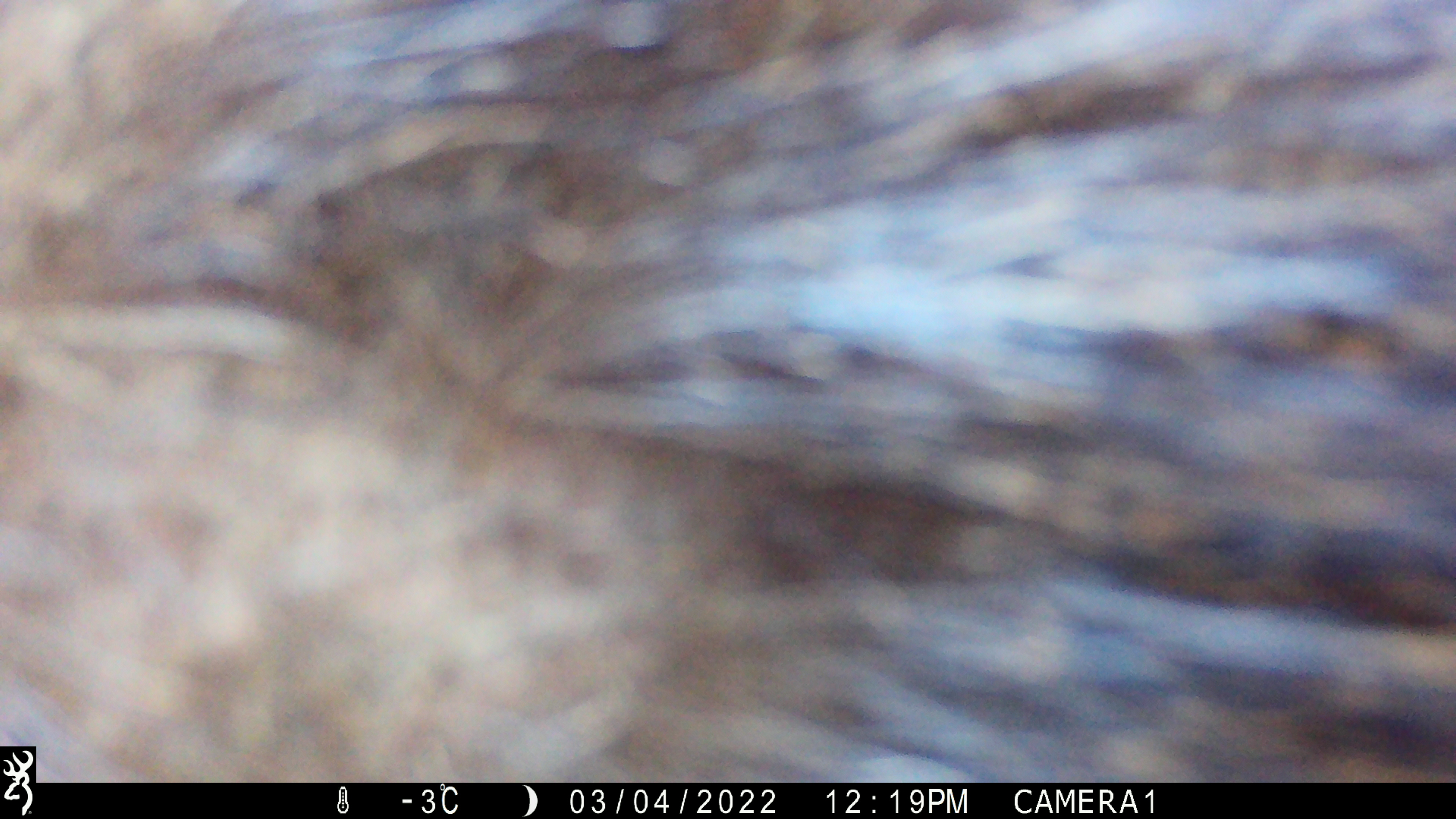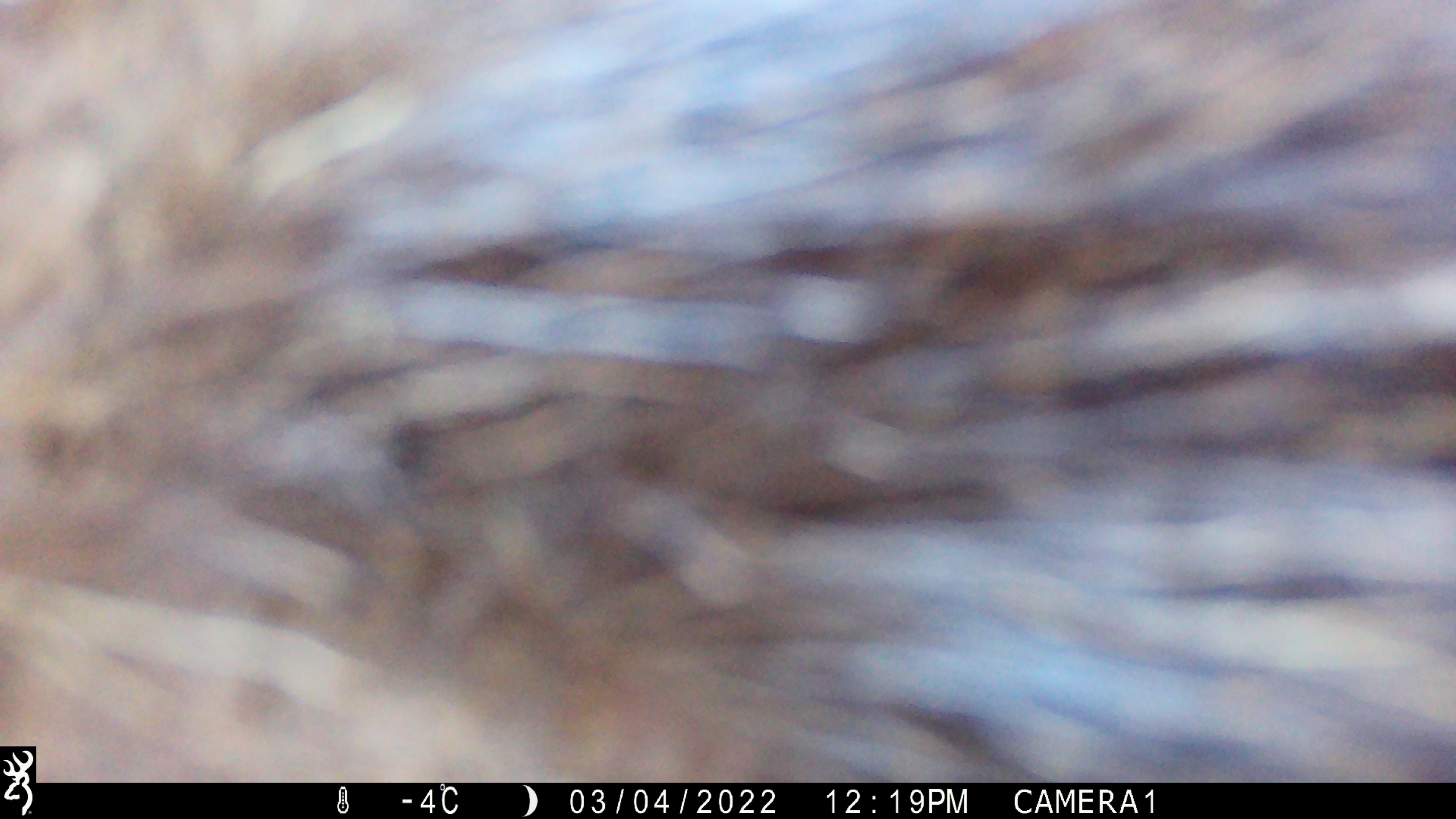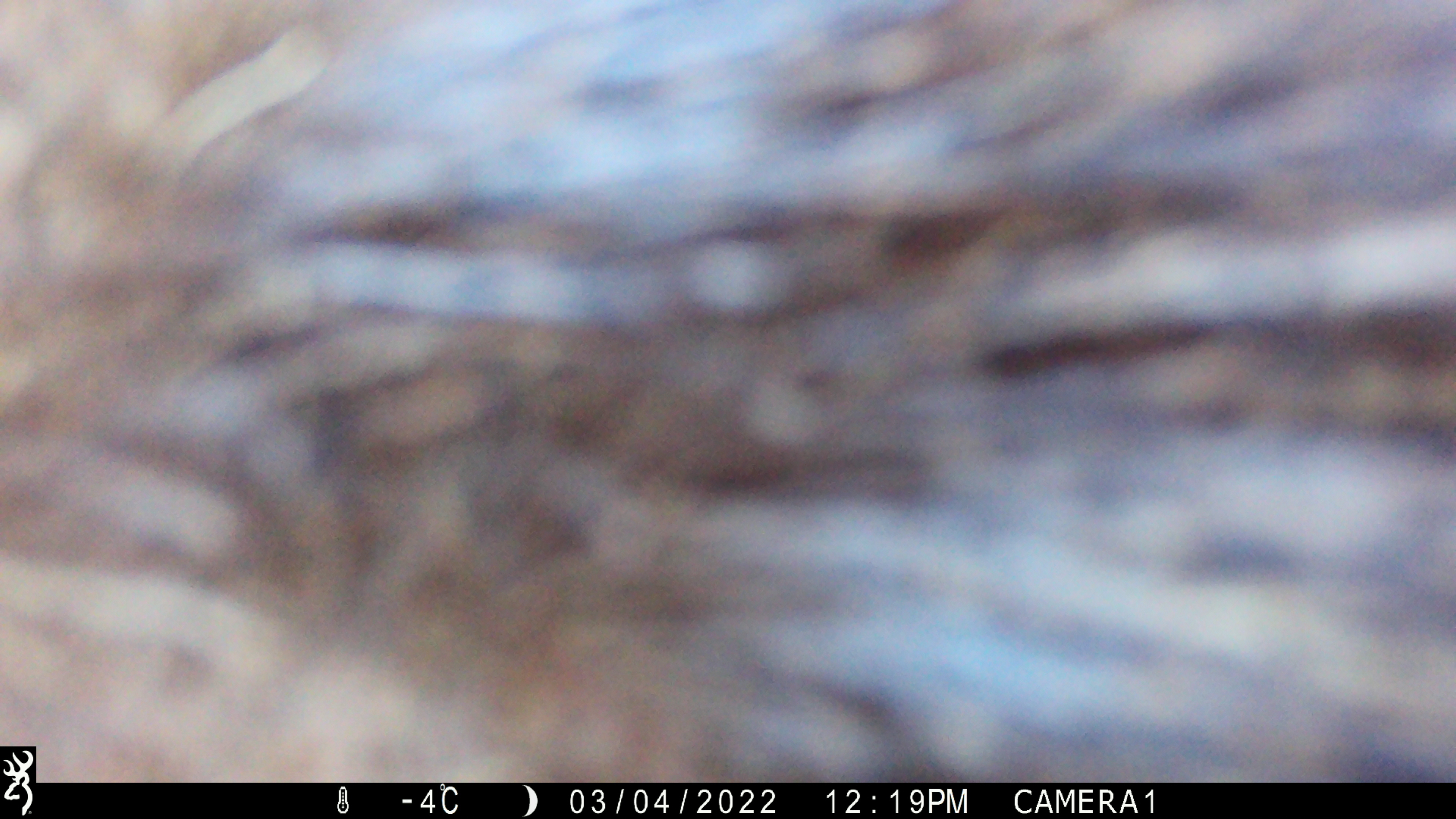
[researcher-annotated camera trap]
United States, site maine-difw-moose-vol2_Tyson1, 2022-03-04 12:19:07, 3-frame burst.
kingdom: Animalia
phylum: Chordata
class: Mammalia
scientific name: Mammalia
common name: mammal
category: mammal sp.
Mammal sp. (mammal) (Mammalia).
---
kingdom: Animalia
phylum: Chordata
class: Mammalia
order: Artiodactyla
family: Cervidae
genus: Alces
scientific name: Alces alces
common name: moose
Moose (Alces alces).